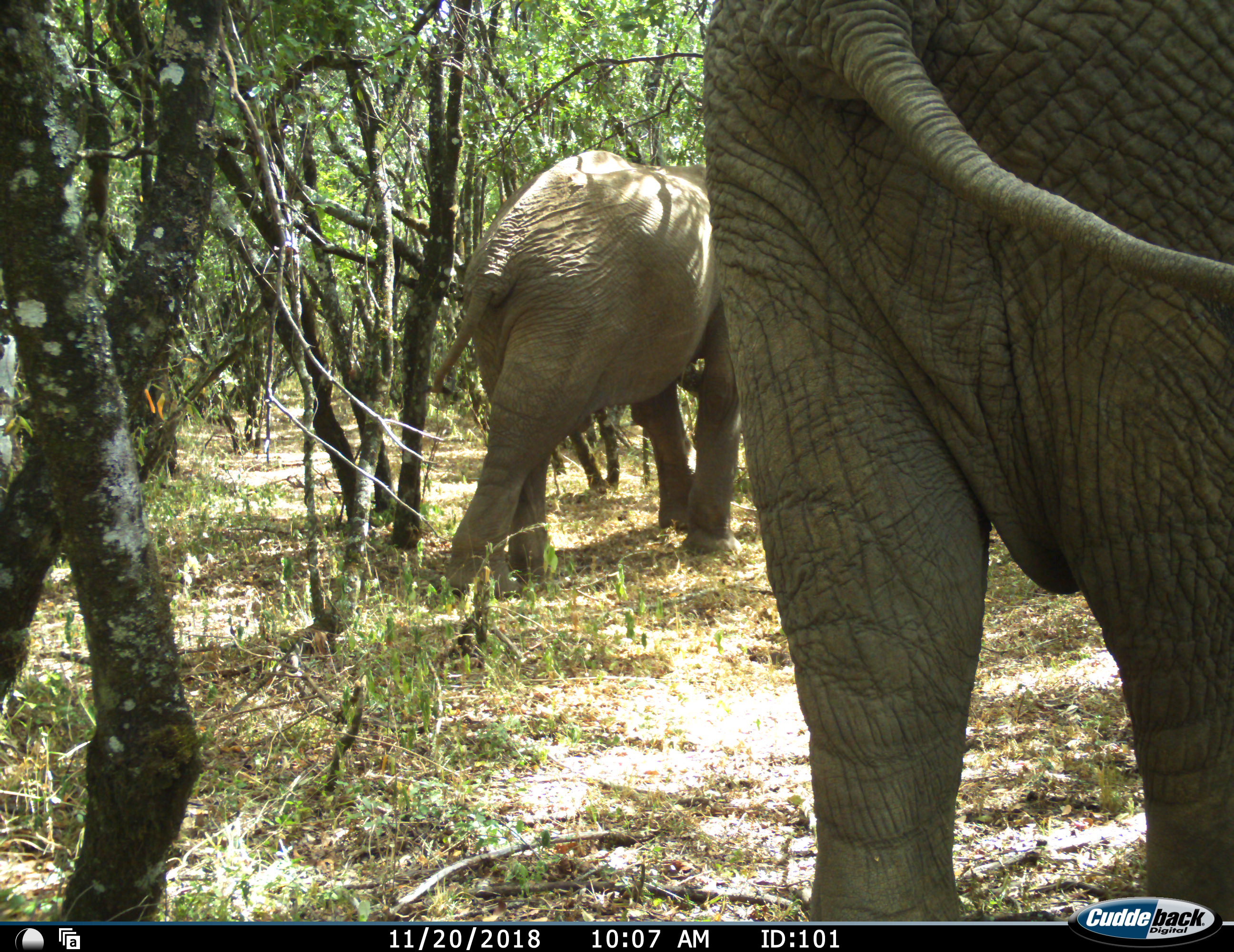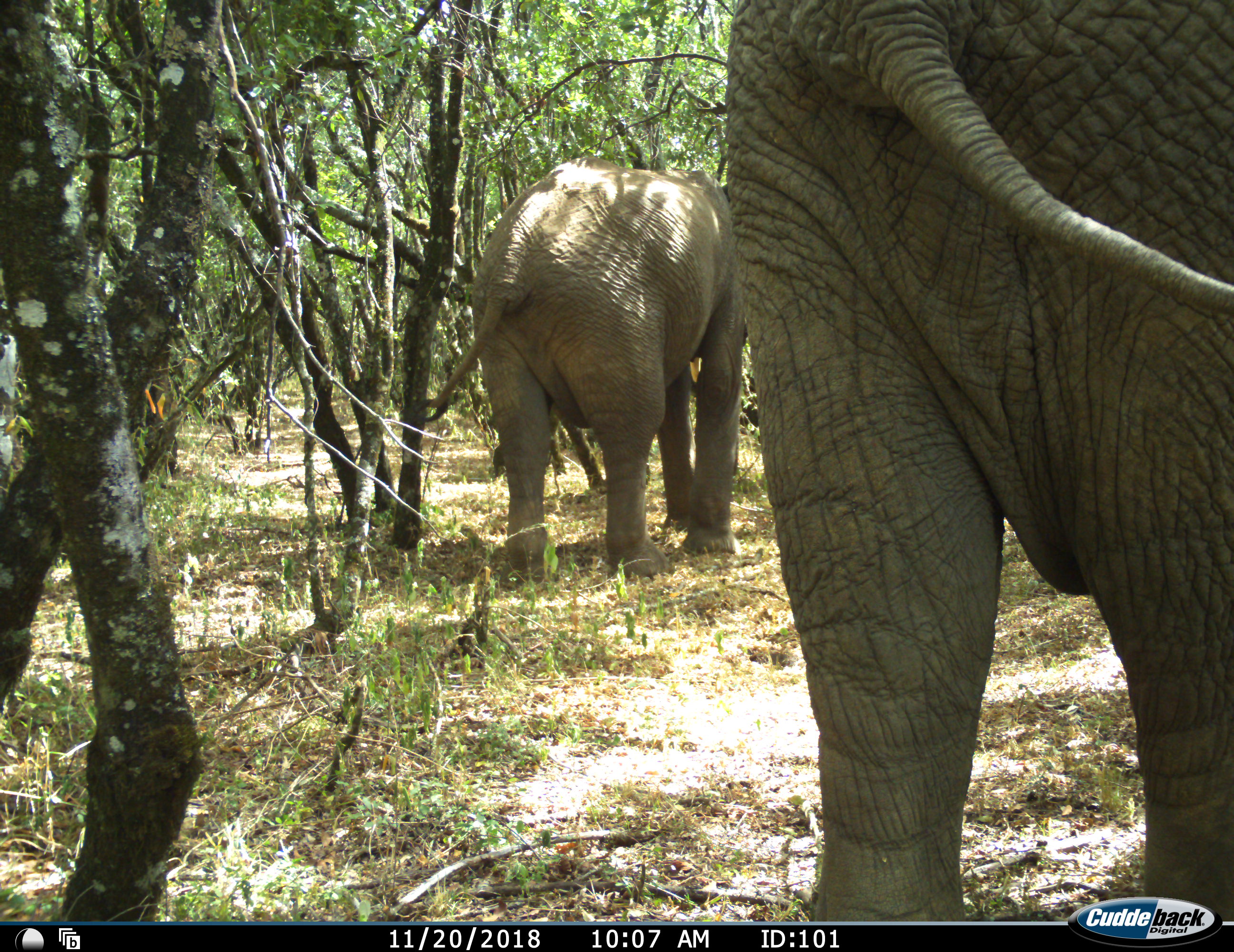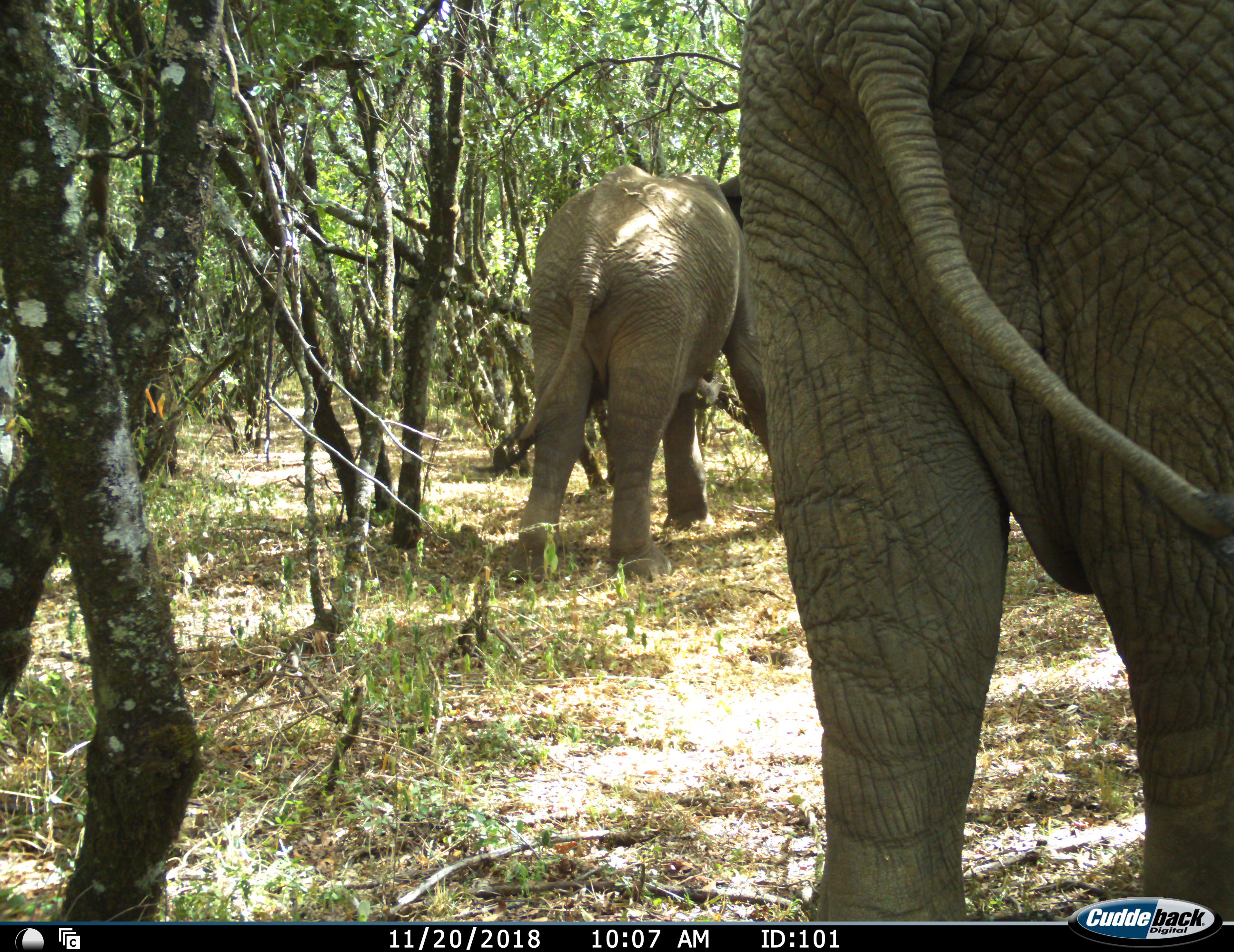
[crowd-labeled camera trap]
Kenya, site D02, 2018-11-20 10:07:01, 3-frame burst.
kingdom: Animalia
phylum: Chordata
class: Mammalia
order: Proboscidea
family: Elephantidae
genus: Loxodonta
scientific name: Loxodonta africana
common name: african bush elephant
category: elephant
Elephant (african bush elephant) (Loxodonta africana), count 2. Behavior (volunteer vote fractions): standing 44%, resting 0%, moving 89%, interacting 0%. Young present (vote fraction): 11%. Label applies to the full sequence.